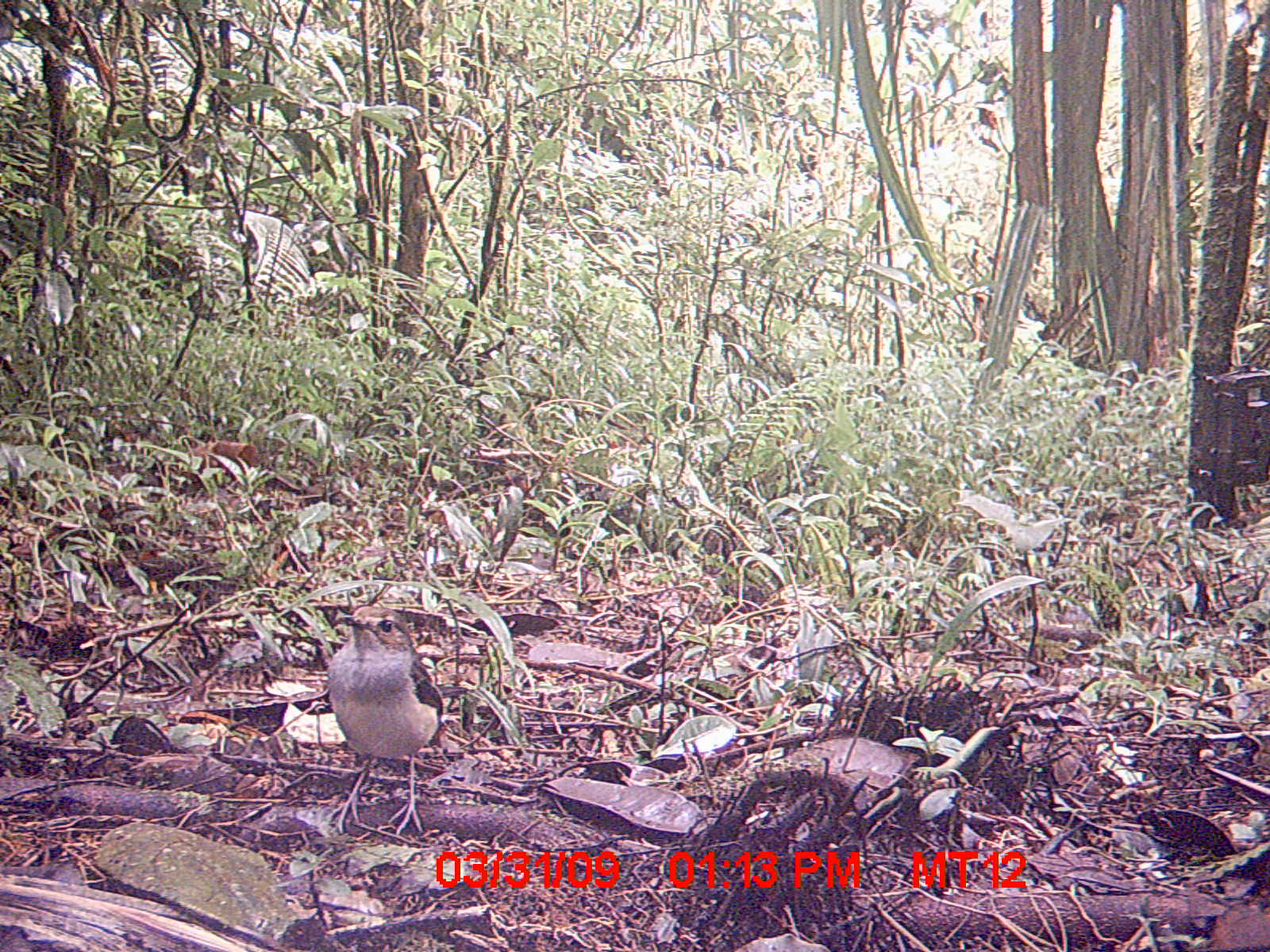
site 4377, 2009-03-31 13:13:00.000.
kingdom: Animalia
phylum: Chordata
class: Aves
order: Passeriformes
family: Muscicapidae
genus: Copsychus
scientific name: Copsychus albospecularis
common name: madagascar magpie-robin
Copsychus albospecularis (madagascar magpie-robin), count 1.